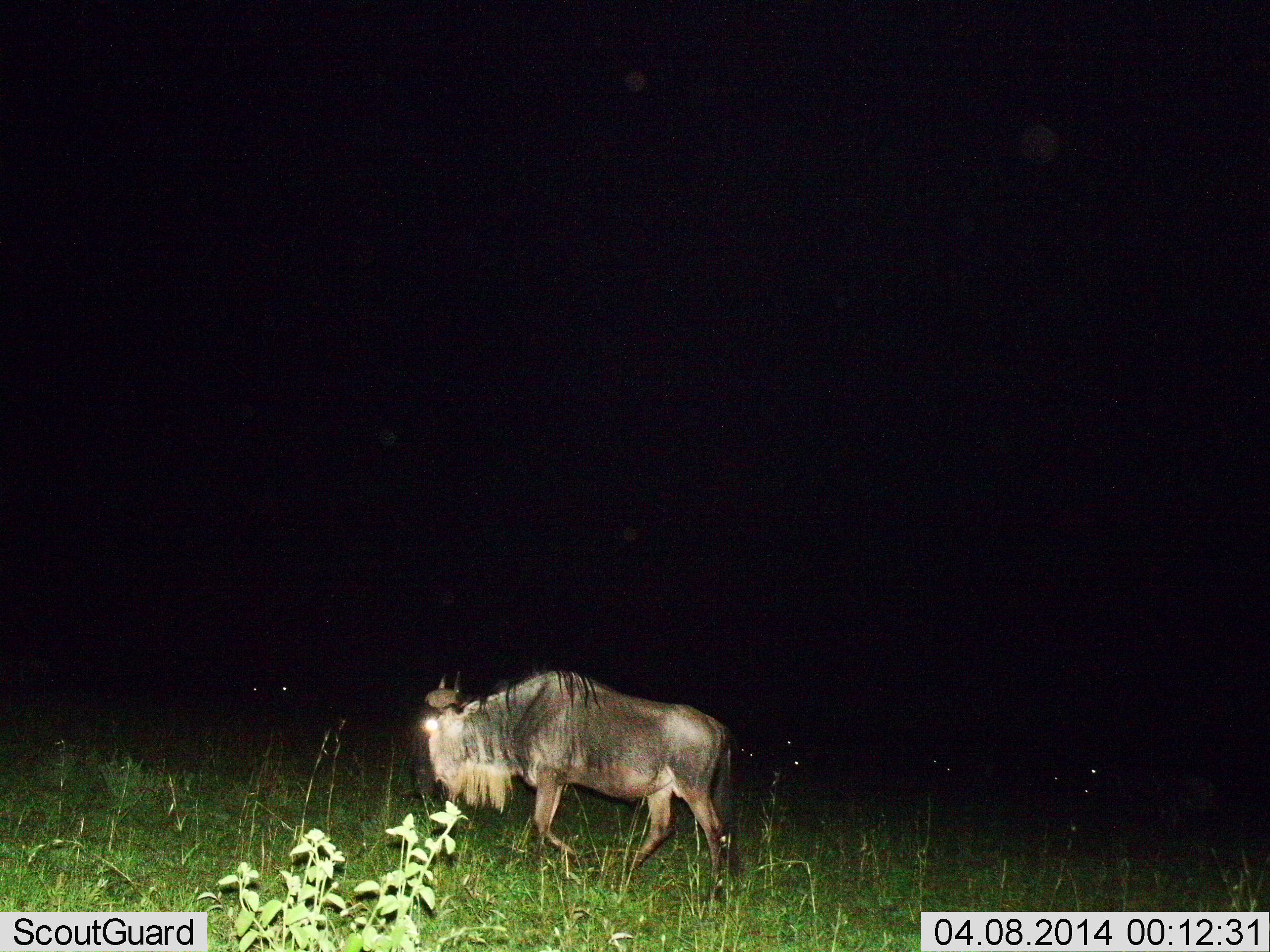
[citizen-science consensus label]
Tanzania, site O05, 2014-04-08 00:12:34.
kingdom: Animalia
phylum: Chordata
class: Mammalia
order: Artiodactyla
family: Bovidae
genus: Connochaetes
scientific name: Connochaetes taurinus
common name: blue wildebeest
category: wildebeest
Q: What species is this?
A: Wildebeest (blue wildebeest) (Connochaetes taurinus).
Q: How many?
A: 1.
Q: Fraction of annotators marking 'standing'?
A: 10%.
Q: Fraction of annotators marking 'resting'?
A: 0%.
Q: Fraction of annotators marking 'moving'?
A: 90%.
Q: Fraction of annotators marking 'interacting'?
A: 0%.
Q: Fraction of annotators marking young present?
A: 0%.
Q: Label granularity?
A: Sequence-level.